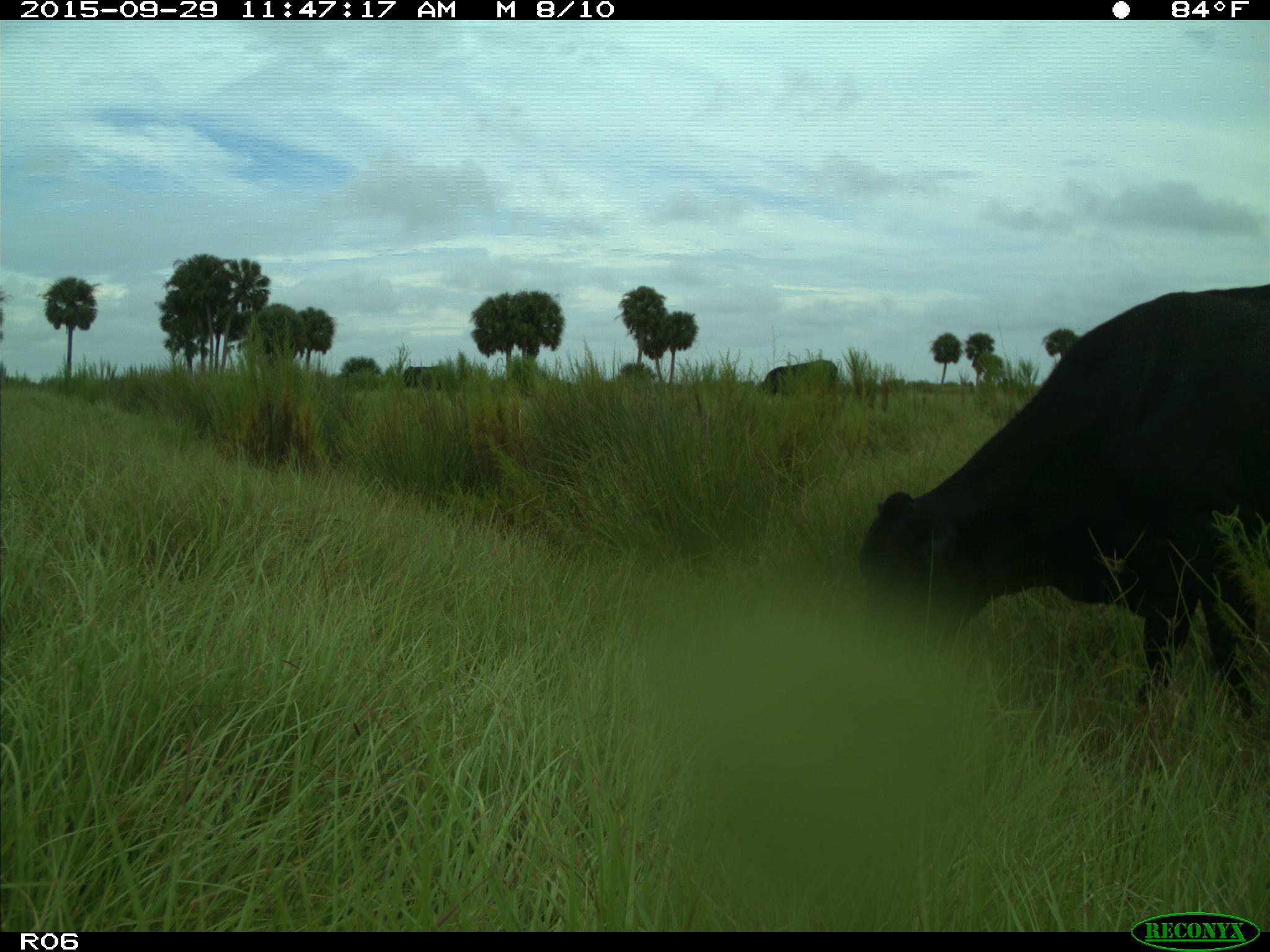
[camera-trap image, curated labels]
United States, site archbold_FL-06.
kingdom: Animalia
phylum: Chordata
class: Mammalia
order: Artiodactyla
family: Bovidae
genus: Bos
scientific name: Bos taurus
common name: domestic cow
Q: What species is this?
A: Bos taurus (domestic cow).